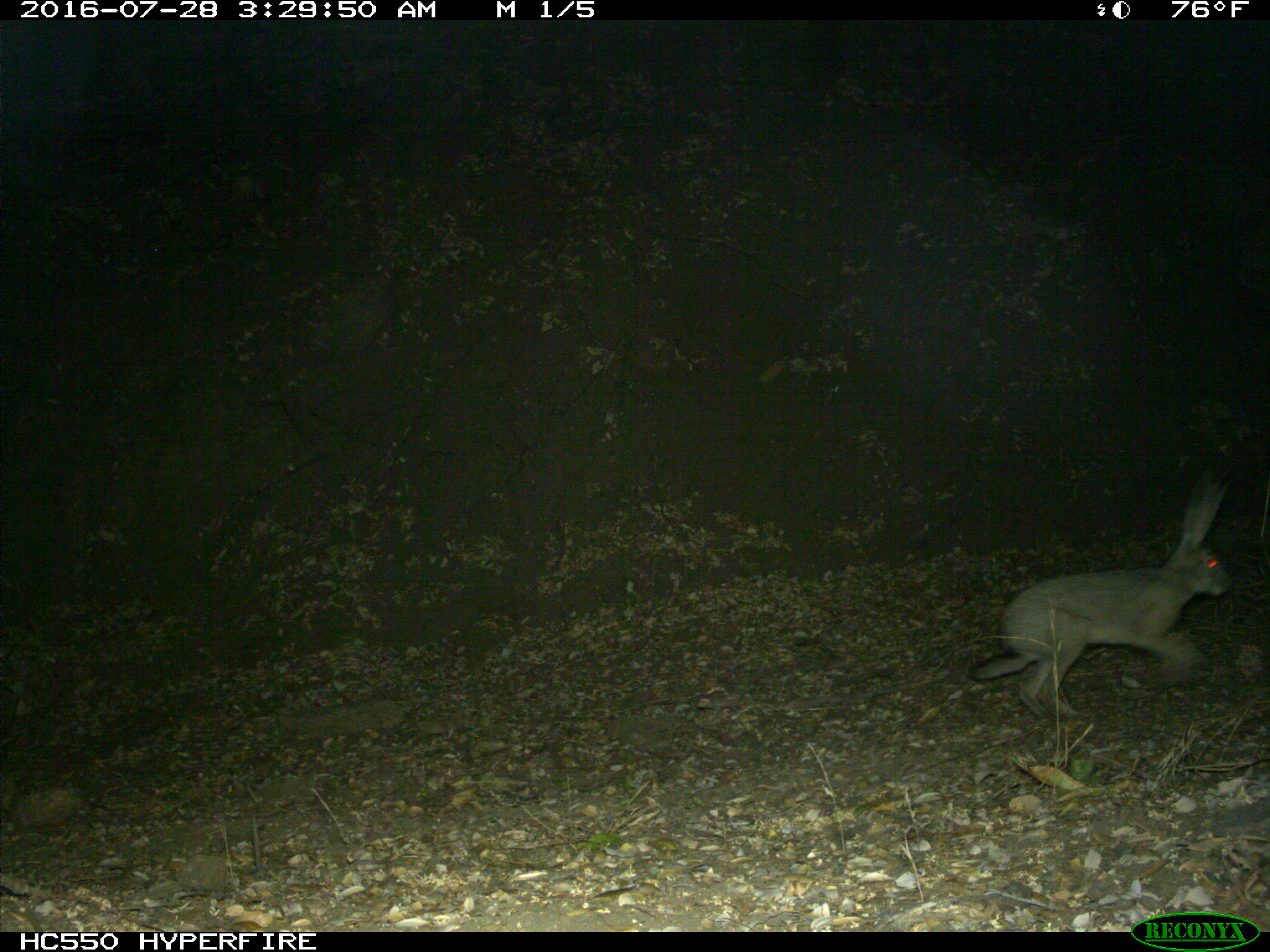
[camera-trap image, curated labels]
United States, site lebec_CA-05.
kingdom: Animalia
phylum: Chordata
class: Mammalia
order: Lagomorpha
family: Leporidae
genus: Lepus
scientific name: Lepus californicus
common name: black-tailed jackrabbit